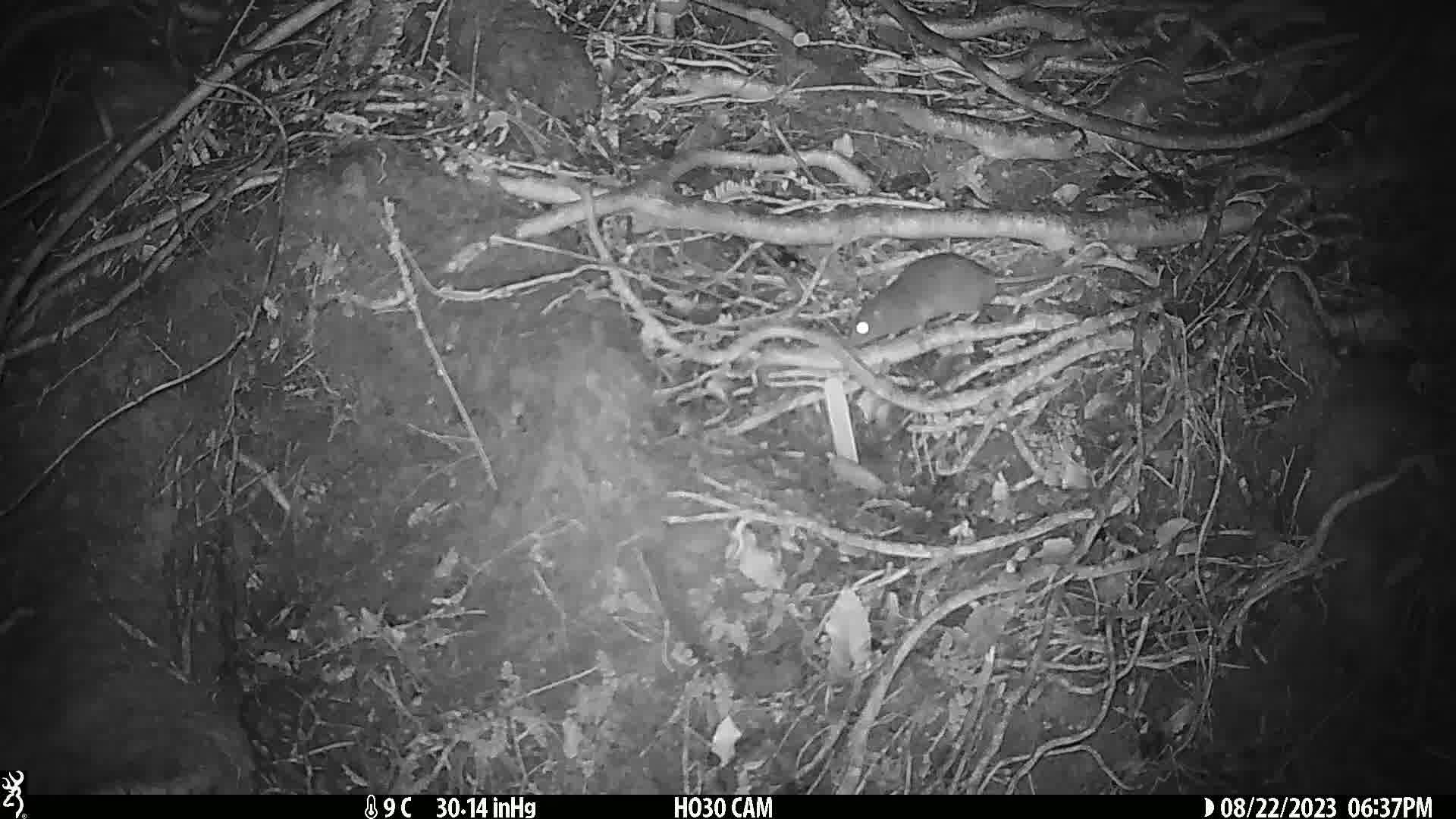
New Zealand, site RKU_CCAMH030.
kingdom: Animalia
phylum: Chordata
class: Mammalia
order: Rodentia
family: Muridae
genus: Rattus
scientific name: Rattus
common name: rat